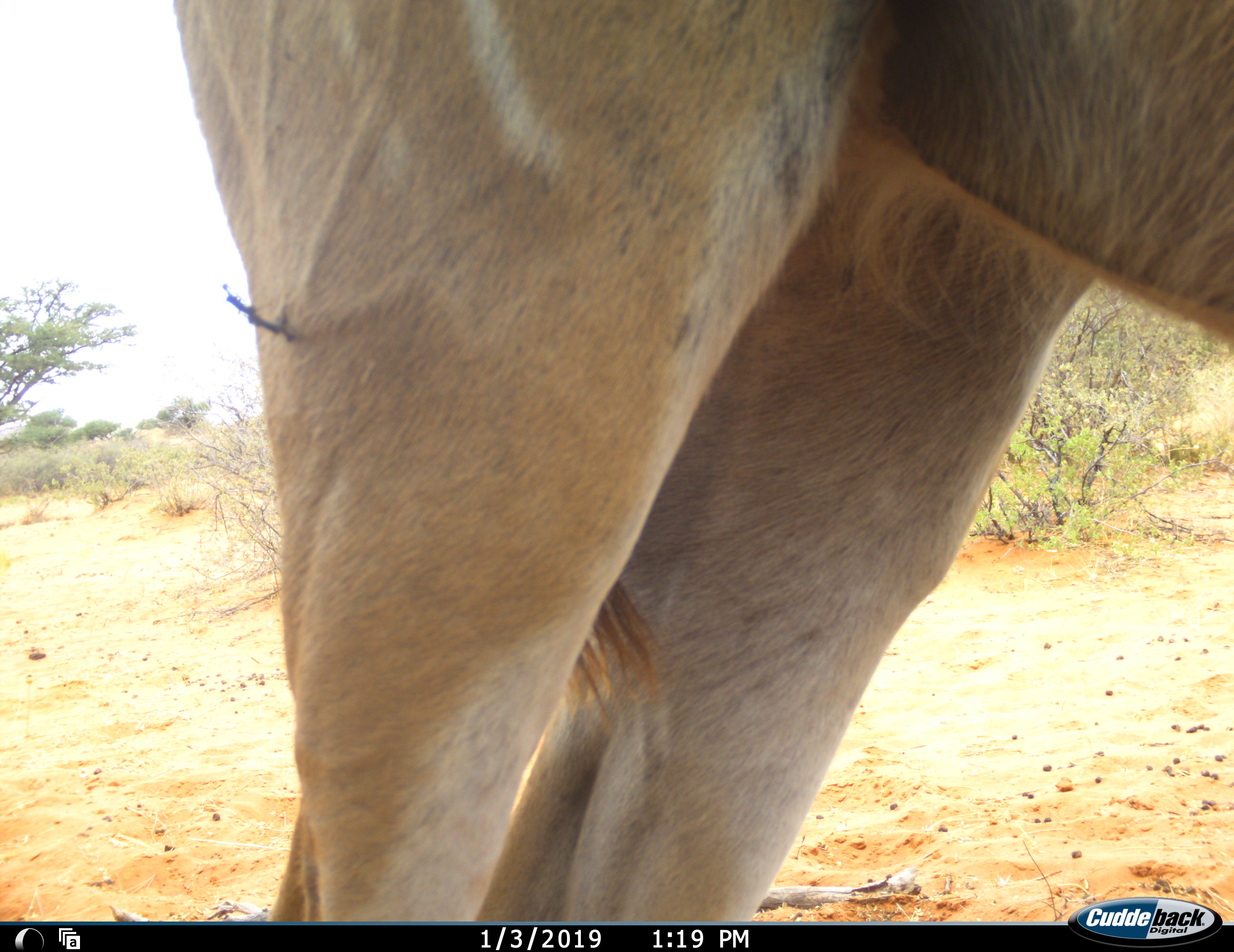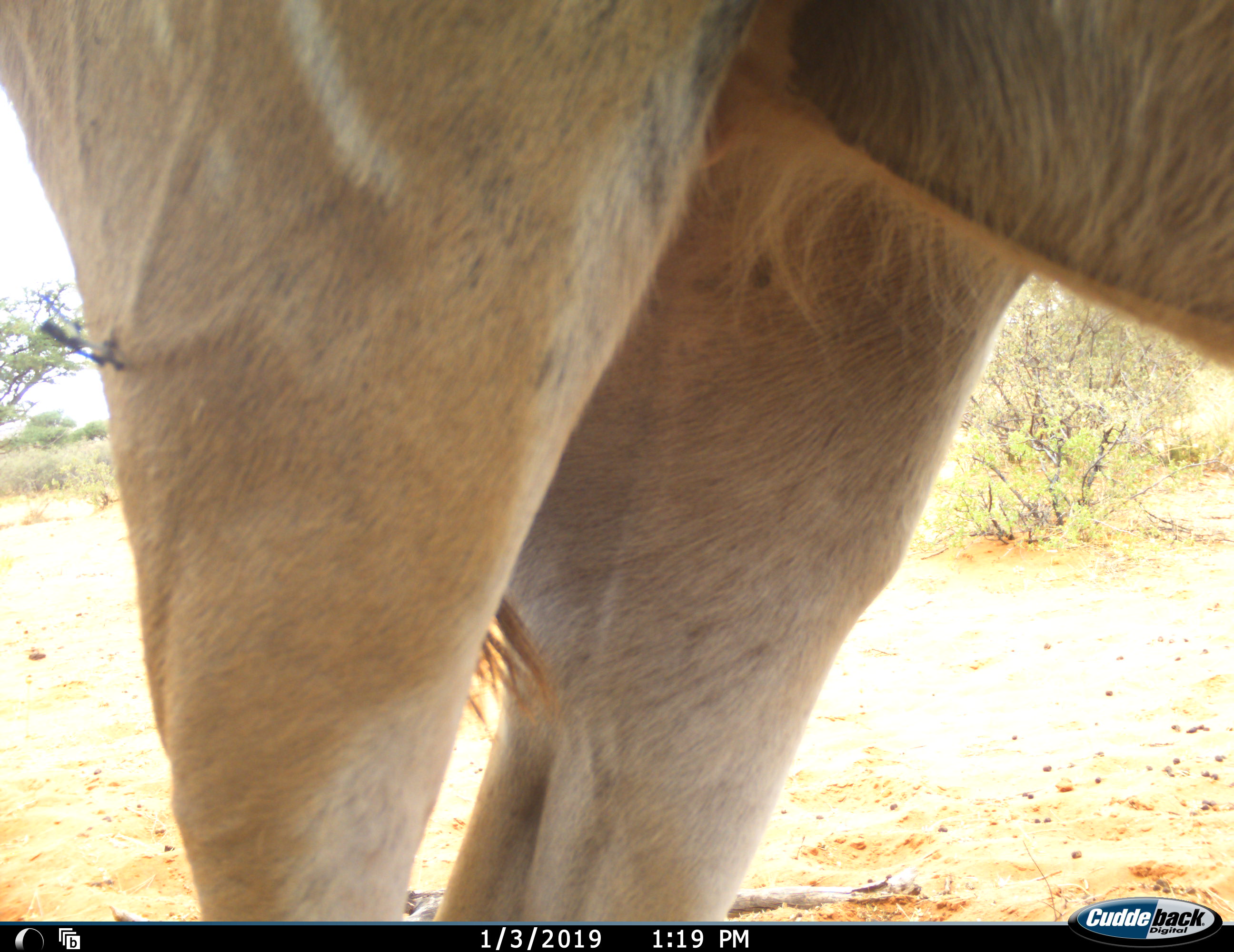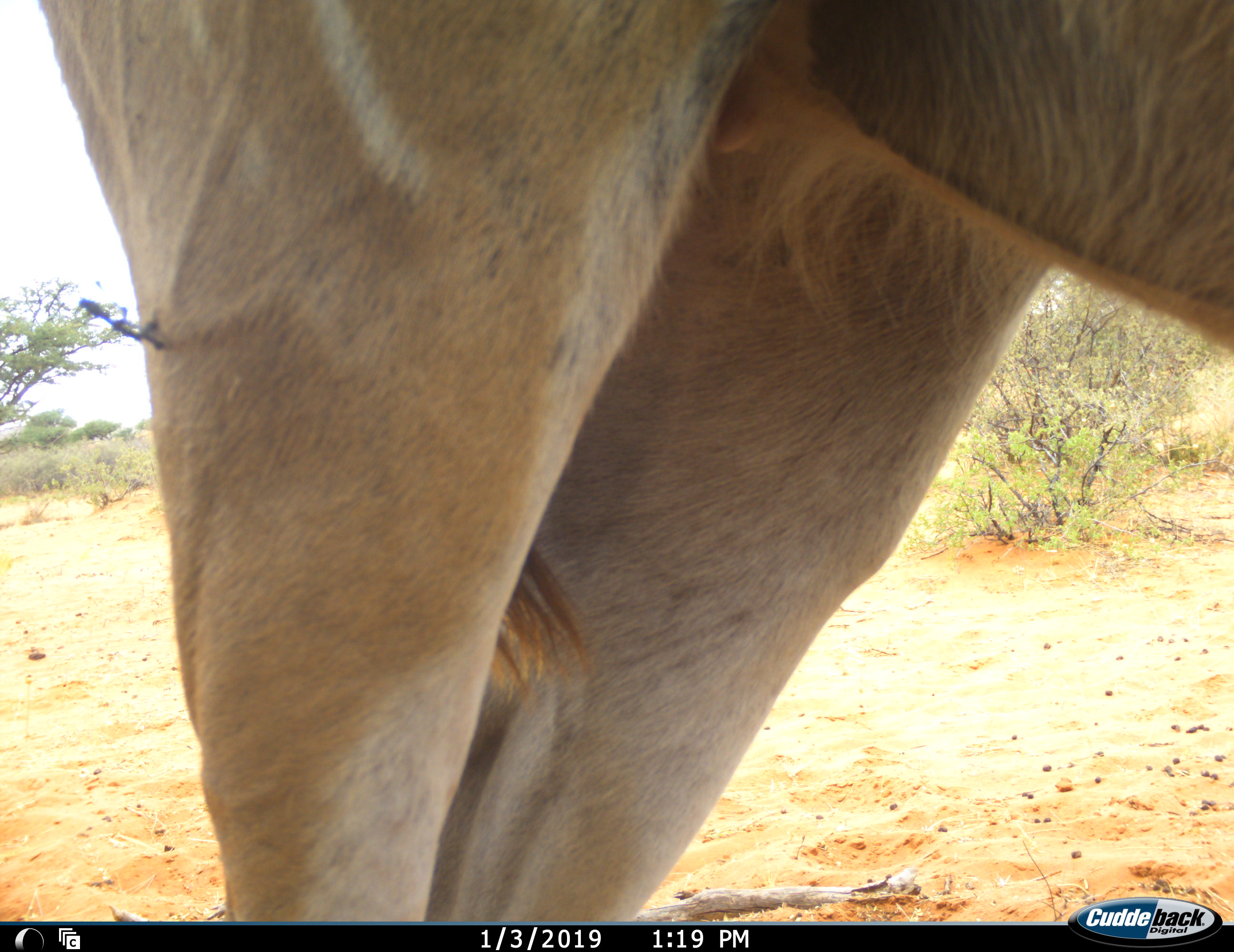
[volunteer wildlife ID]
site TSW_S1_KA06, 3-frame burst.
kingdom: Animalia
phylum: Chordata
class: Mammalia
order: Artiodactyla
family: Bovidae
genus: Tragelaphus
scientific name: Tragelaphus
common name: kudu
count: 1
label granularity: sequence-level